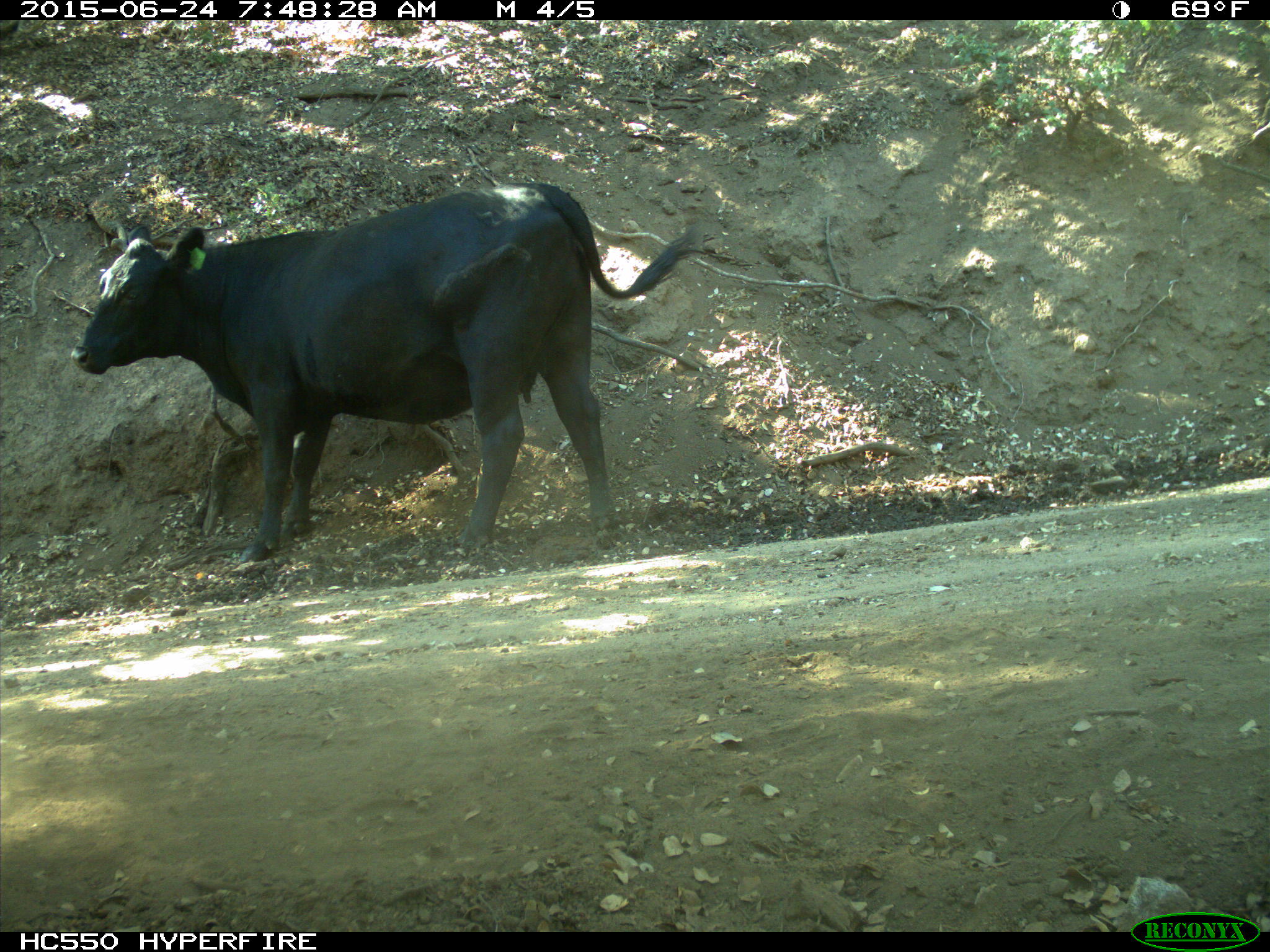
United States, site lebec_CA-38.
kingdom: Animalia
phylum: Chordata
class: Mammalia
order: Artiodactyla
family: Bovidae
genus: Bos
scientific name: Bos taurus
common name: domestic cow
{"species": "Bos taurus (domestic cow)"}